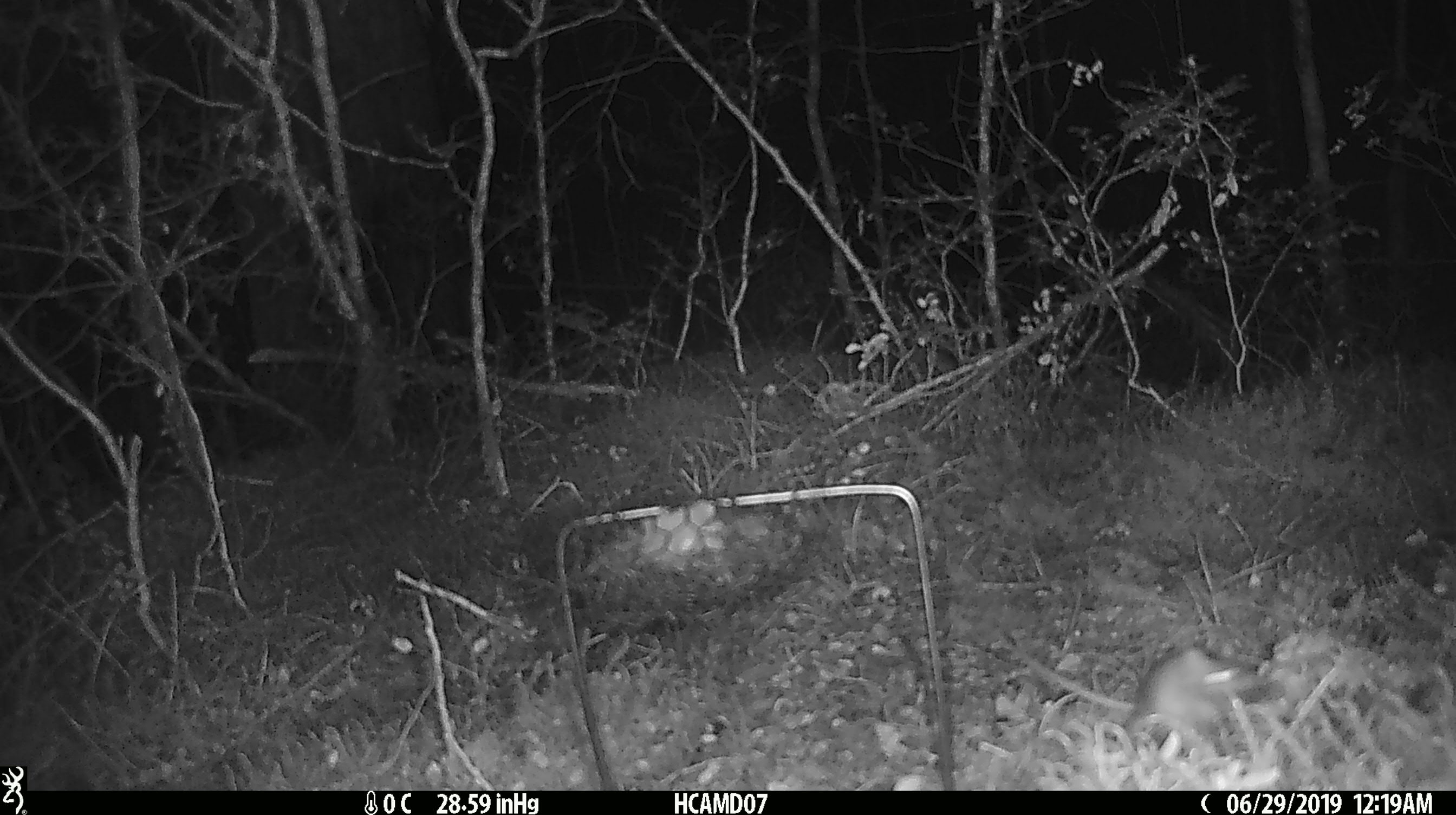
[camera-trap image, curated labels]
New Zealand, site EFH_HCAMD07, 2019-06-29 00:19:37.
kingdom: Animalia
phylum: Chordata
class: Mammalia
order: Rodentia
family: Muridae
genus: Mus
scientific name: Mus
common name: mouse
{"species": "mouse (Mus)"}